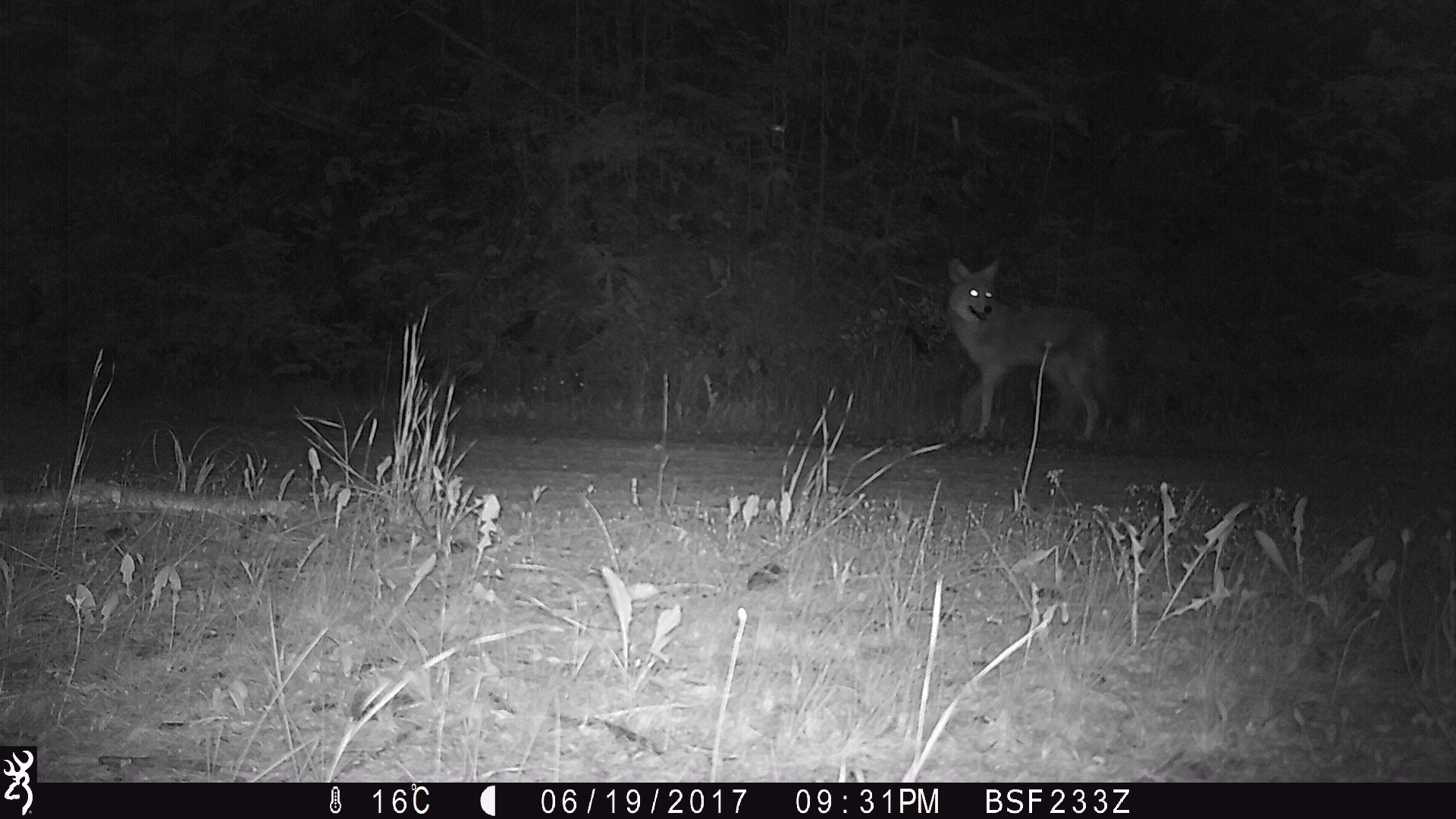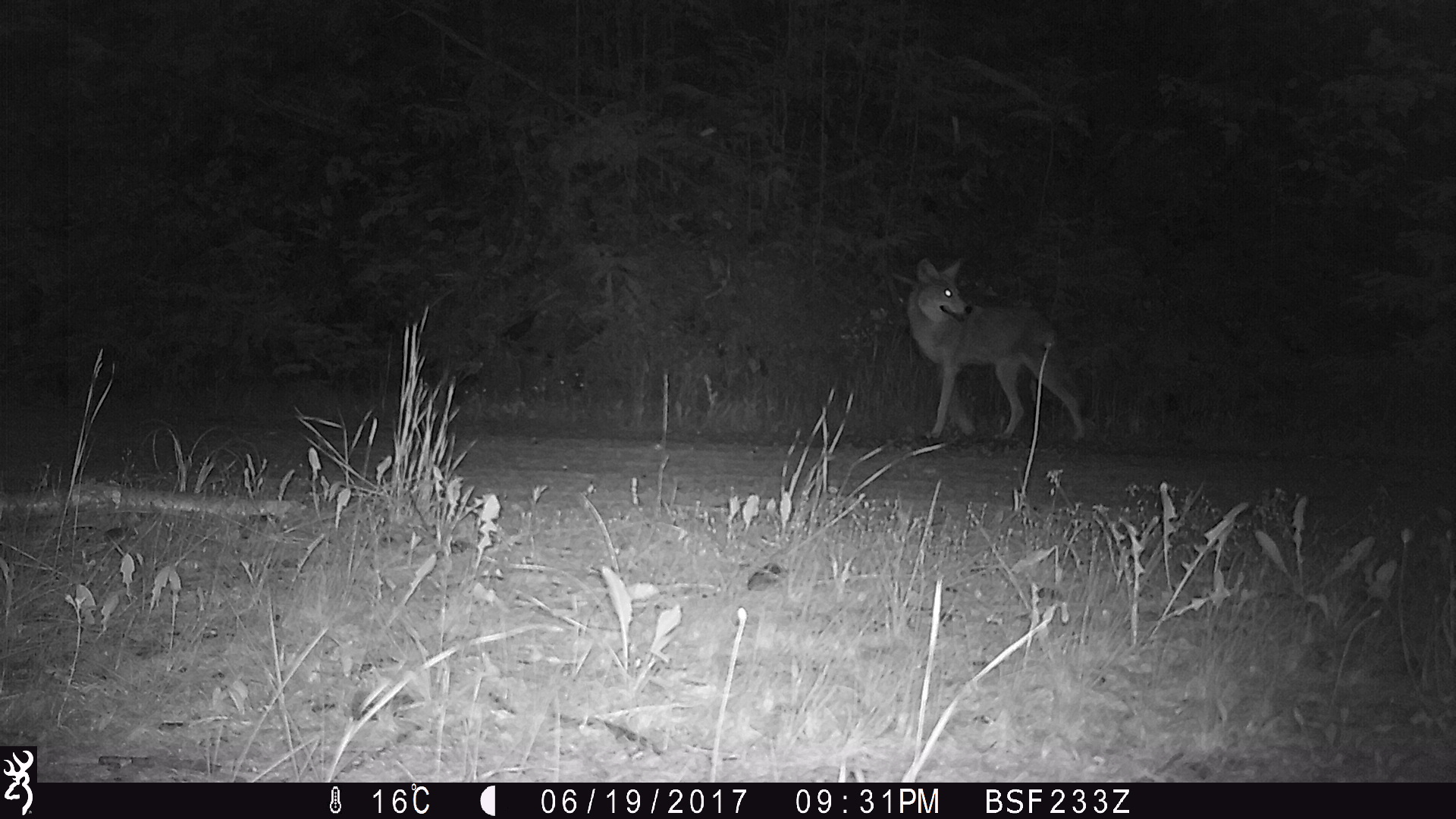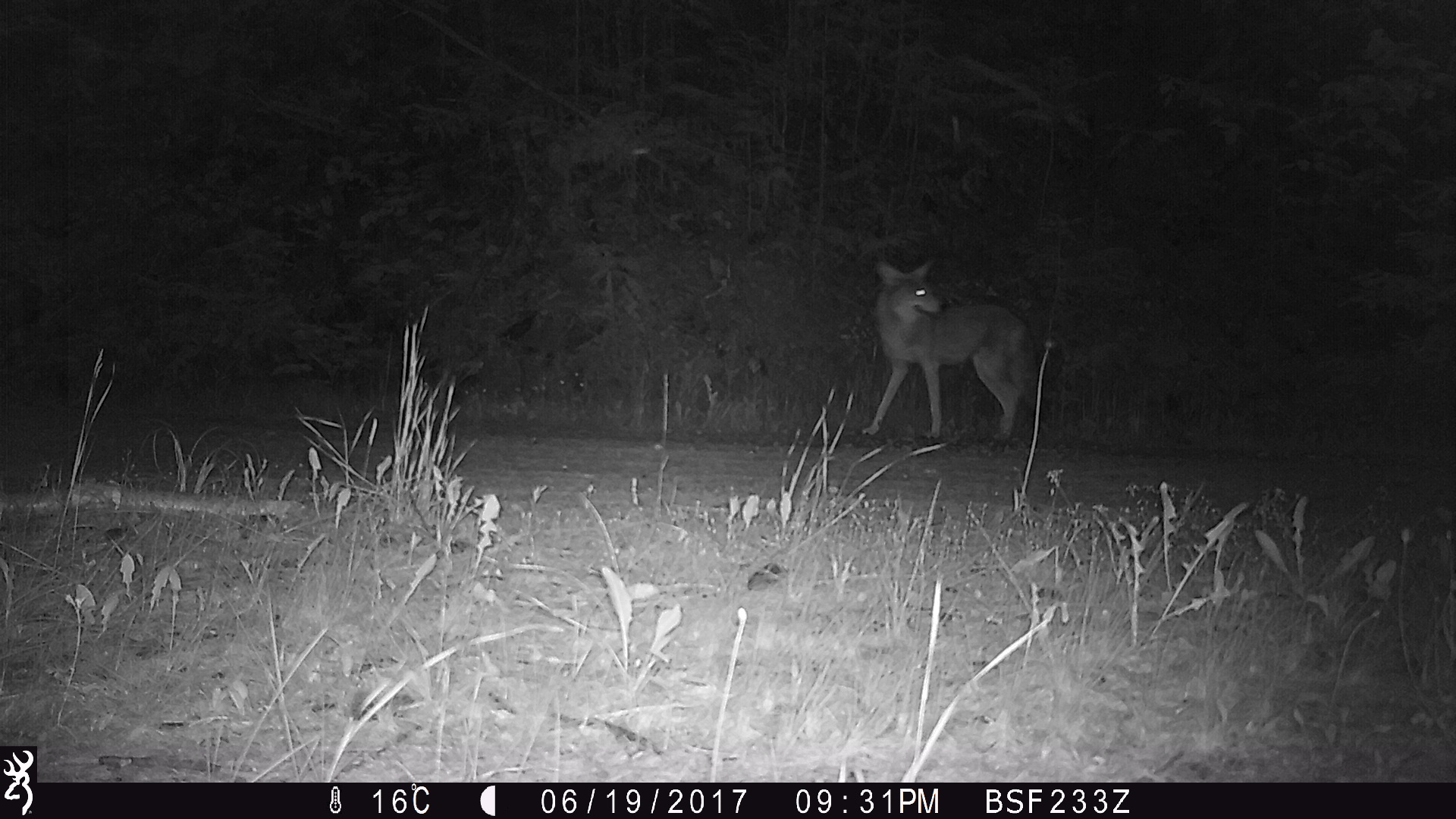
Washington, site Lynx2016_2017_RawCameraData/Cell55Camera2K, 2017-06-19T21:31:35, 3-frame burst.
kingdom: Animalia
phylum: Chordata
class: Mammalia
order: Carnivora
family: Canidae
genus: Canis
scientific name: Canis latrans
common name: coyote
Canis latrans (coyote). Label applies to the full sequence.